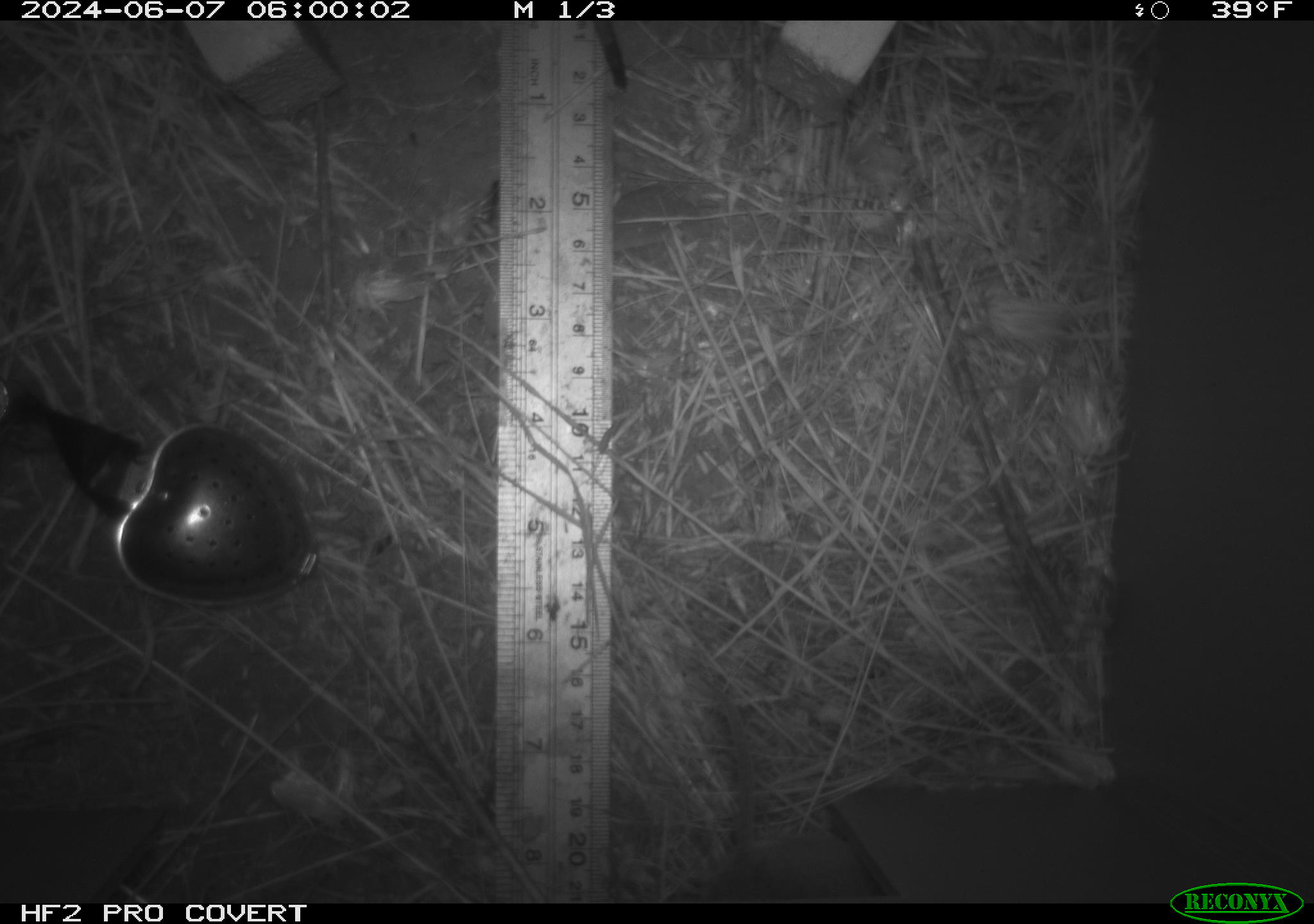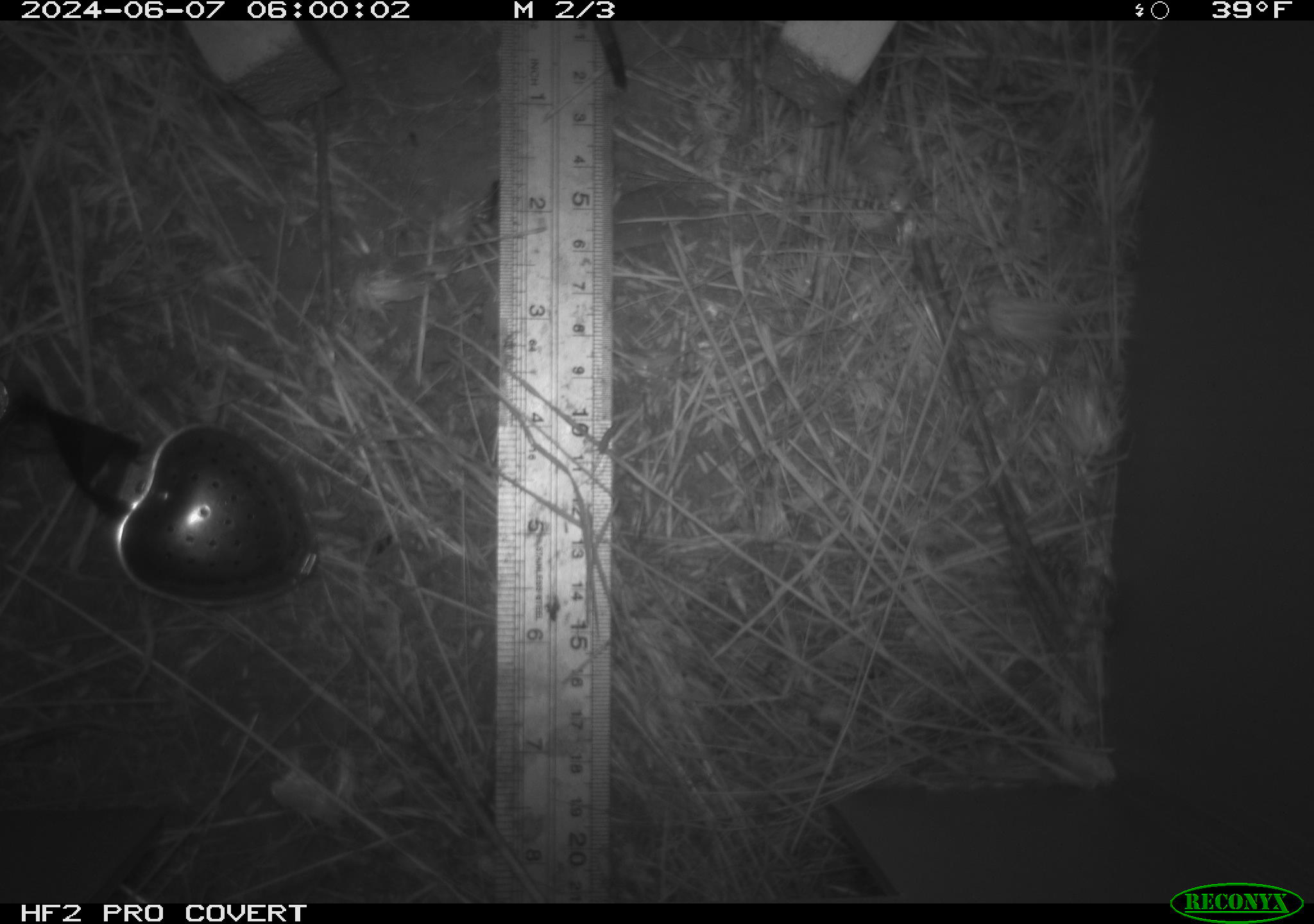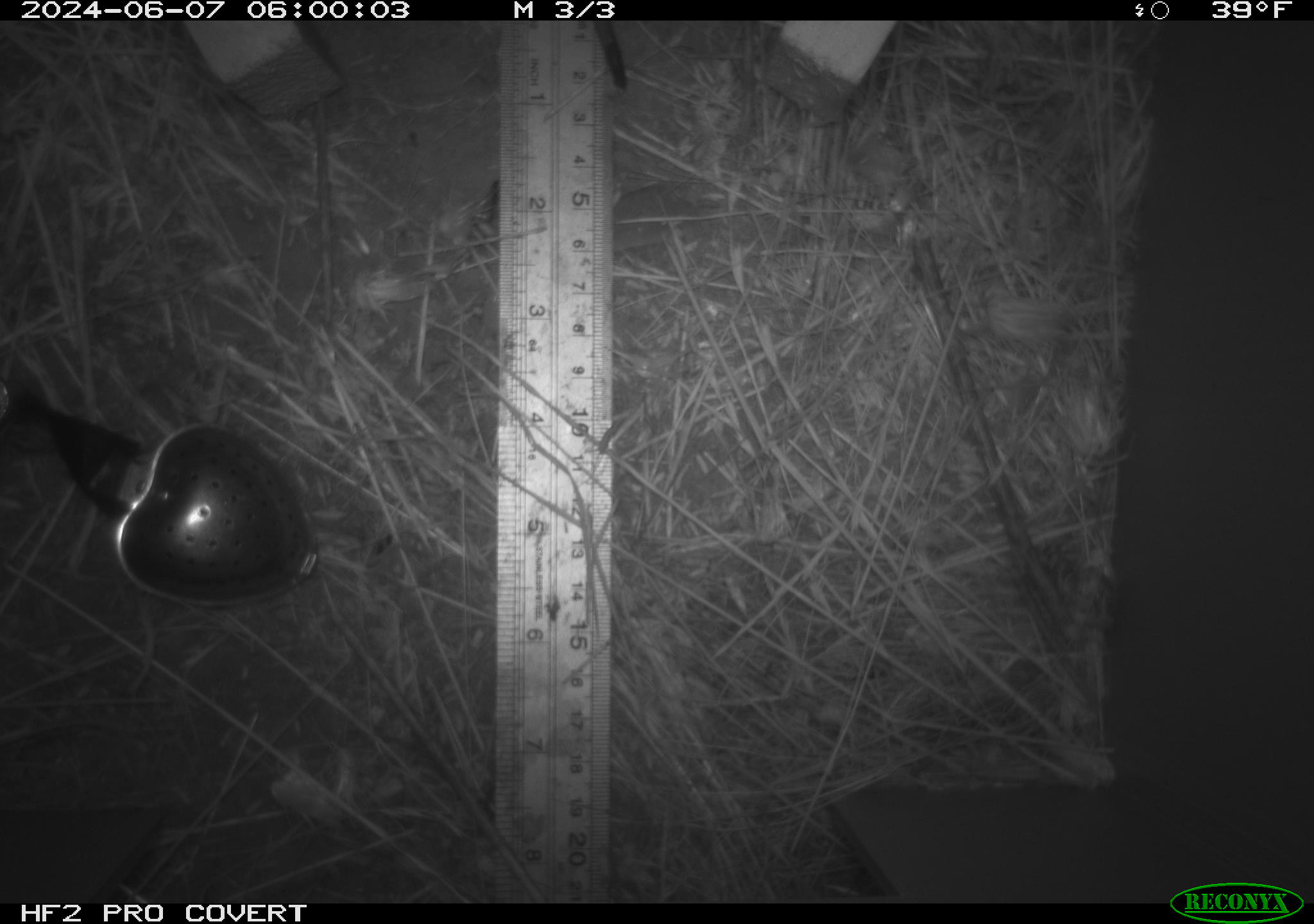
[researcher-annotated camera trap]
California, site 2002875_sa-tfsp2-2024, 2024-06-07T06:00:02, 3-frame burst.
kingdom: Animalia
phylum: Chordata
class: Mammalia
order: Rodentia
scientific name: Rodentia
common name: rodent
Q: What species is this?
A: Rodent (Rodentia).